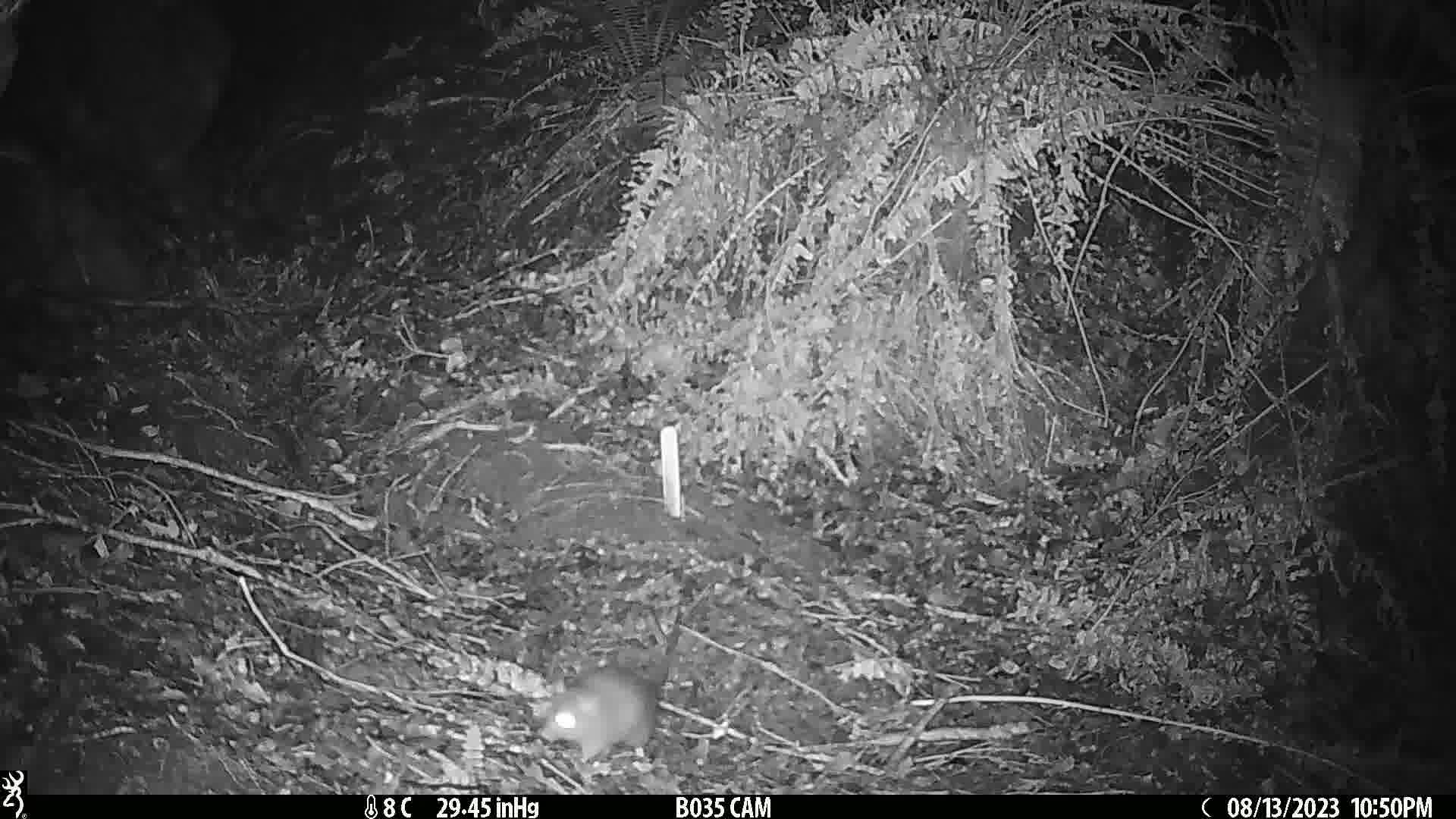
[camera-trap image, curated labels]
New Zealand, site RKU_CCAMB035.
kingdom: Animalia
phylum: Chordata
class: Mammalia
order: Rodentia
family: Muridae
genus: Rattus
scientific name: Rattus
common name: rat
Rat (Rattus).